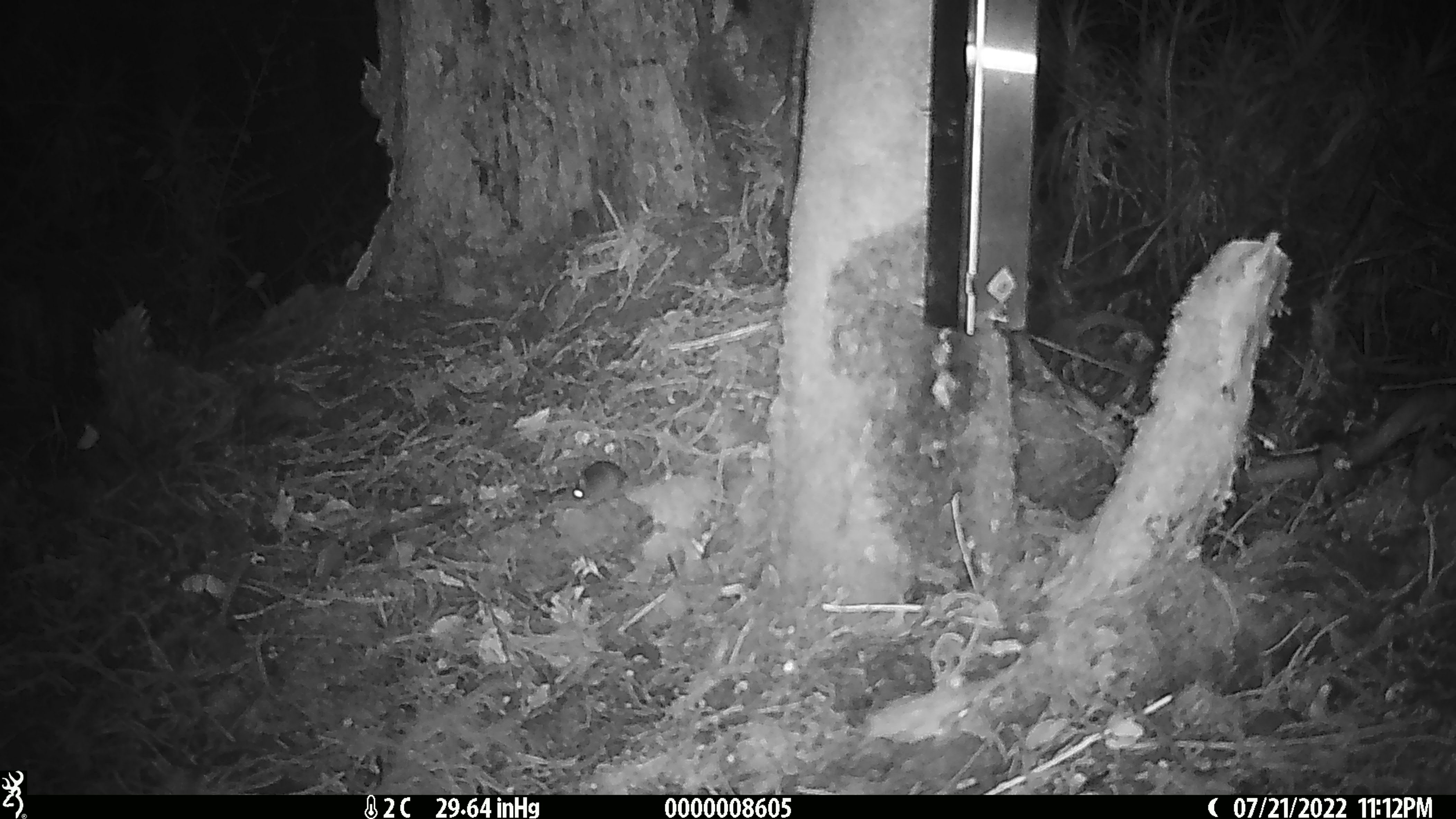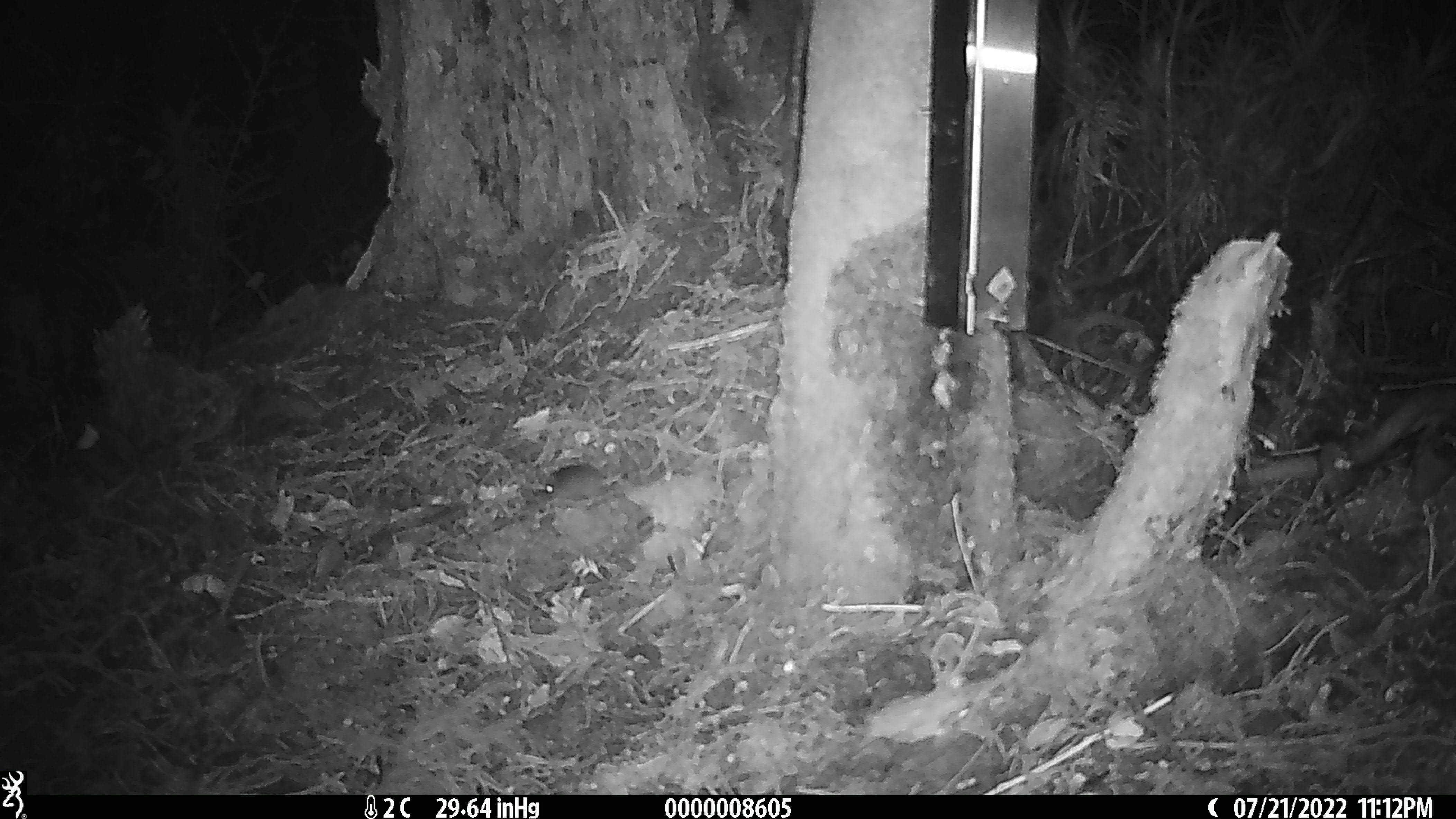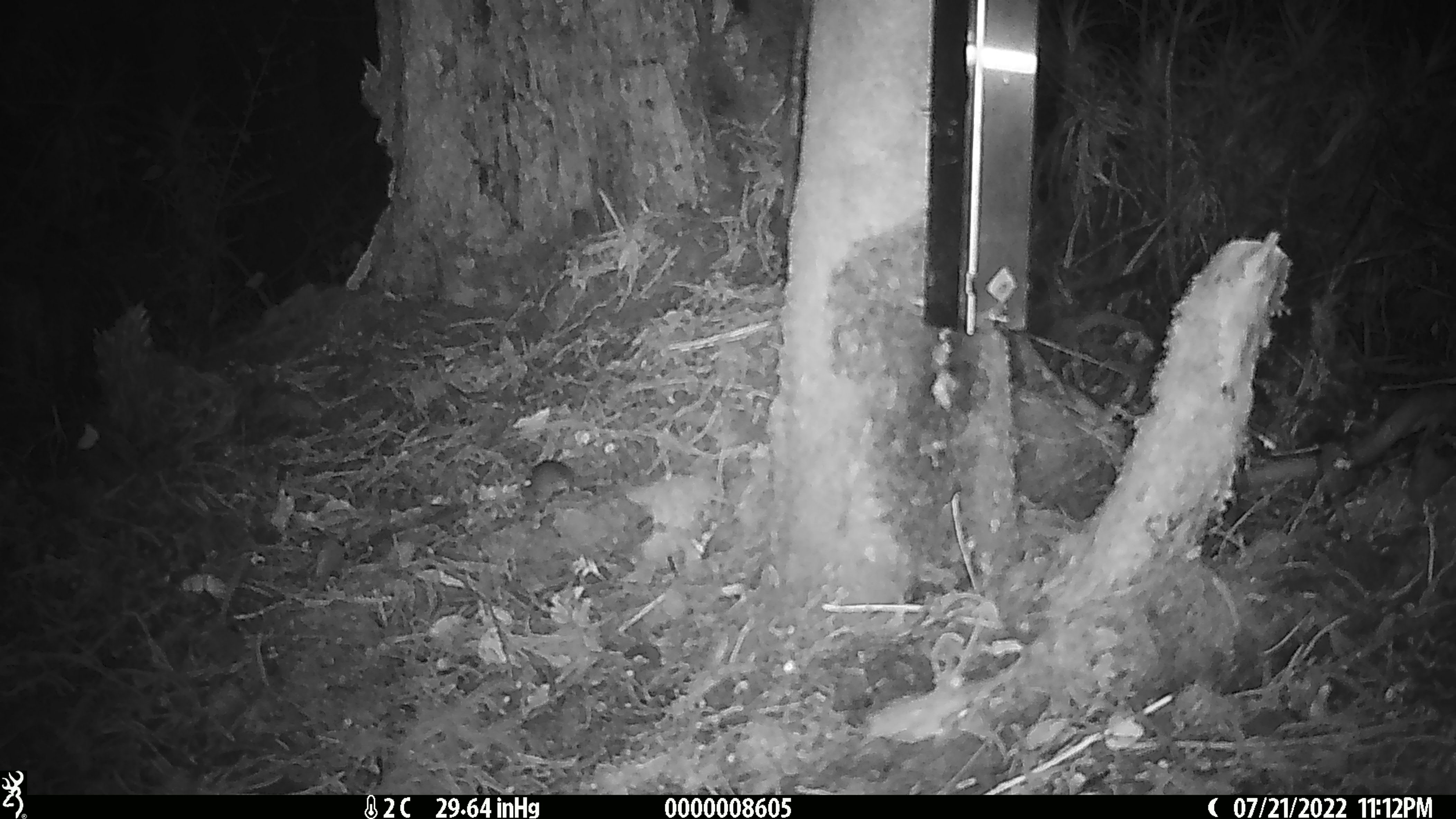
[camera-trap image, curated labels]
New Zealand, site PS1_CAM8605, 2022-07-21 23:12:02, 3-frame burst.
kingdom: Animalia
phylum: Chordata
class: Mammalia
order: Rodentia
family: Muridae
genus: Mus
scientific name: Mus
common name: mouse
Mouse (Mus).